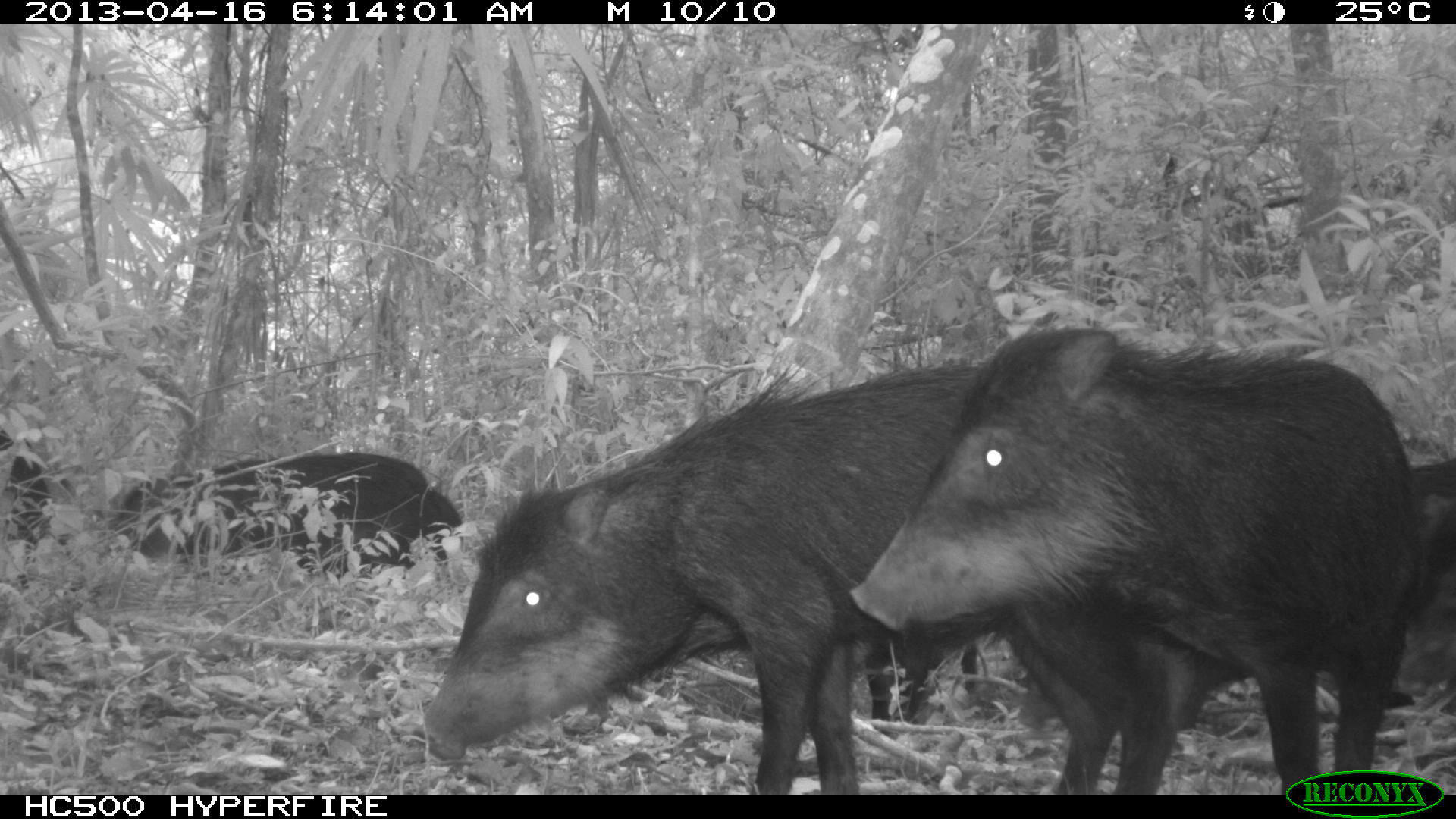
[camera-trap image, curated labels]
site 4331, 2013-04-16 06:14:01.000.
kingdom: Animalia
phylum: Chordata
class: Mammalia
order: Artiodactyla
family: Tayassuidae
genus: Tayassu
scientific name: Tayassu pecari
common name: white-lipped peccary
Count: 11.